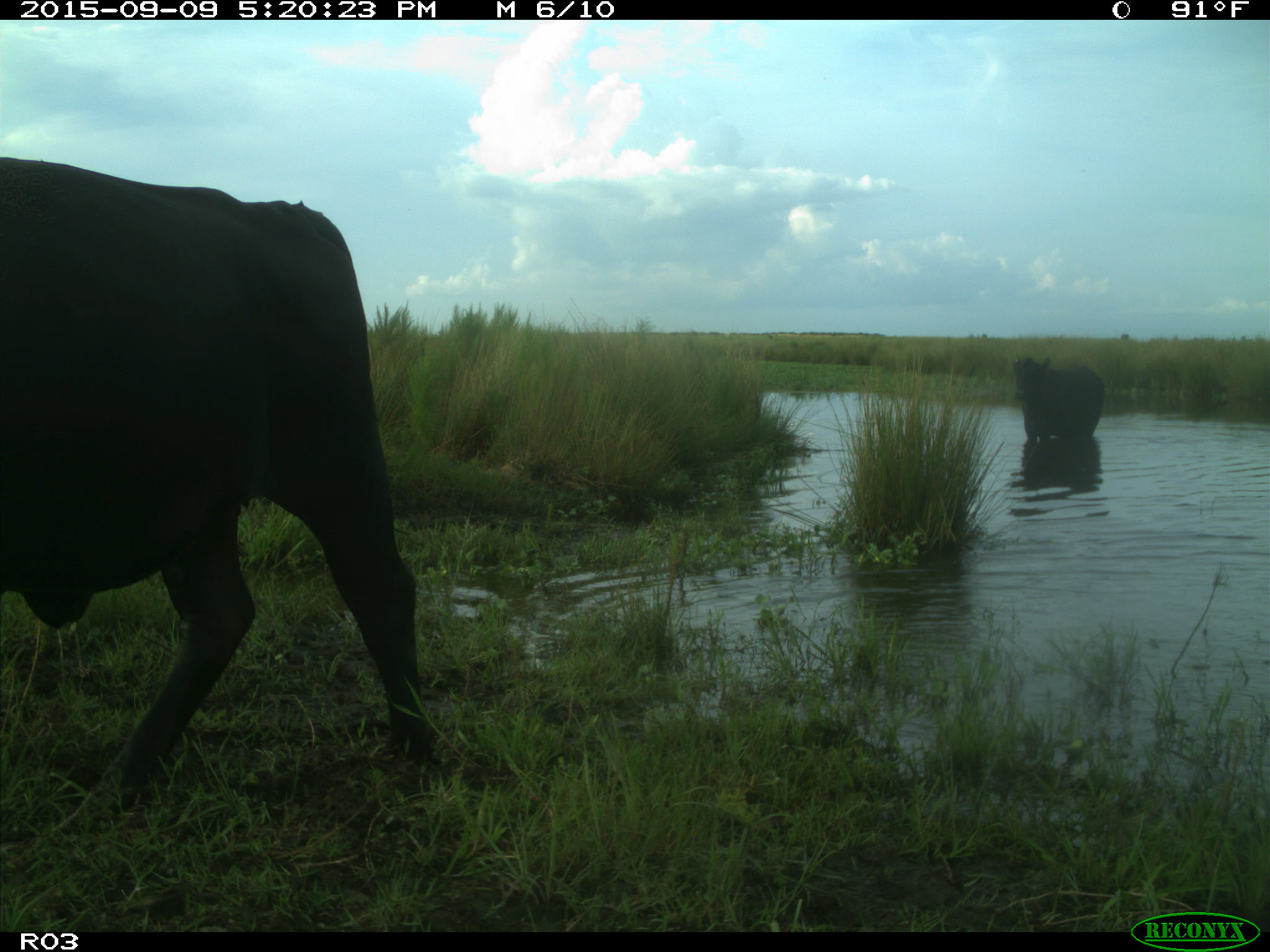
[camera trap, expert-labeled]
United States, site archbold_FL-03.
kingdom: Animalia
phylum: Chordata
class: Mammalia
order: Artiodactyla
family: Bovidae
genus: Bos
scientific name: Bos taurus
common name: domestic cow